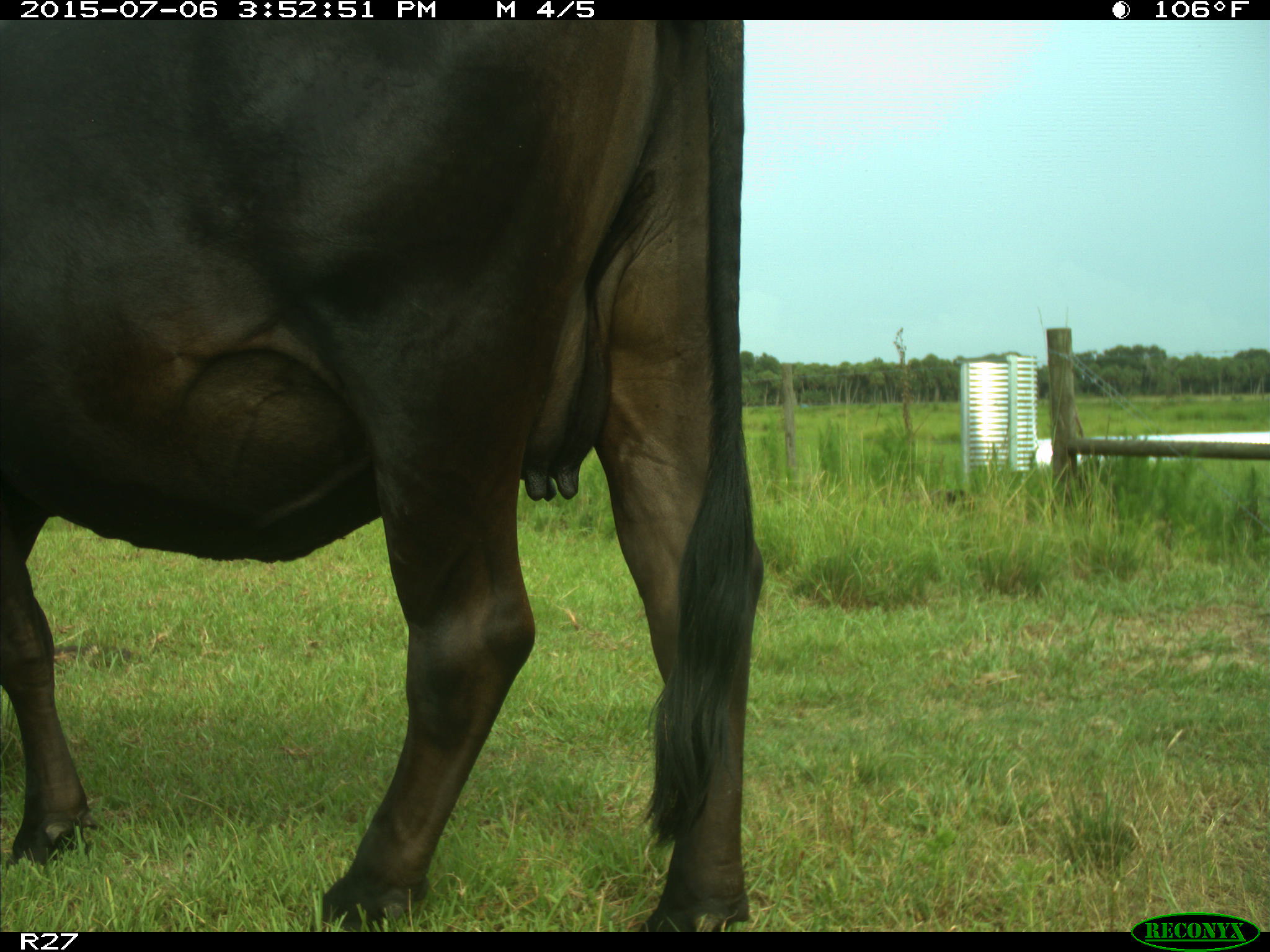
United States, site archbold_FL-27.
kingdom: Animalia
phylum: Chordata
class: Mammalia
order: Artiodactyla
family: Bovidae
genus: Bos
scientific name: Bos taurus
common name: domestic cow